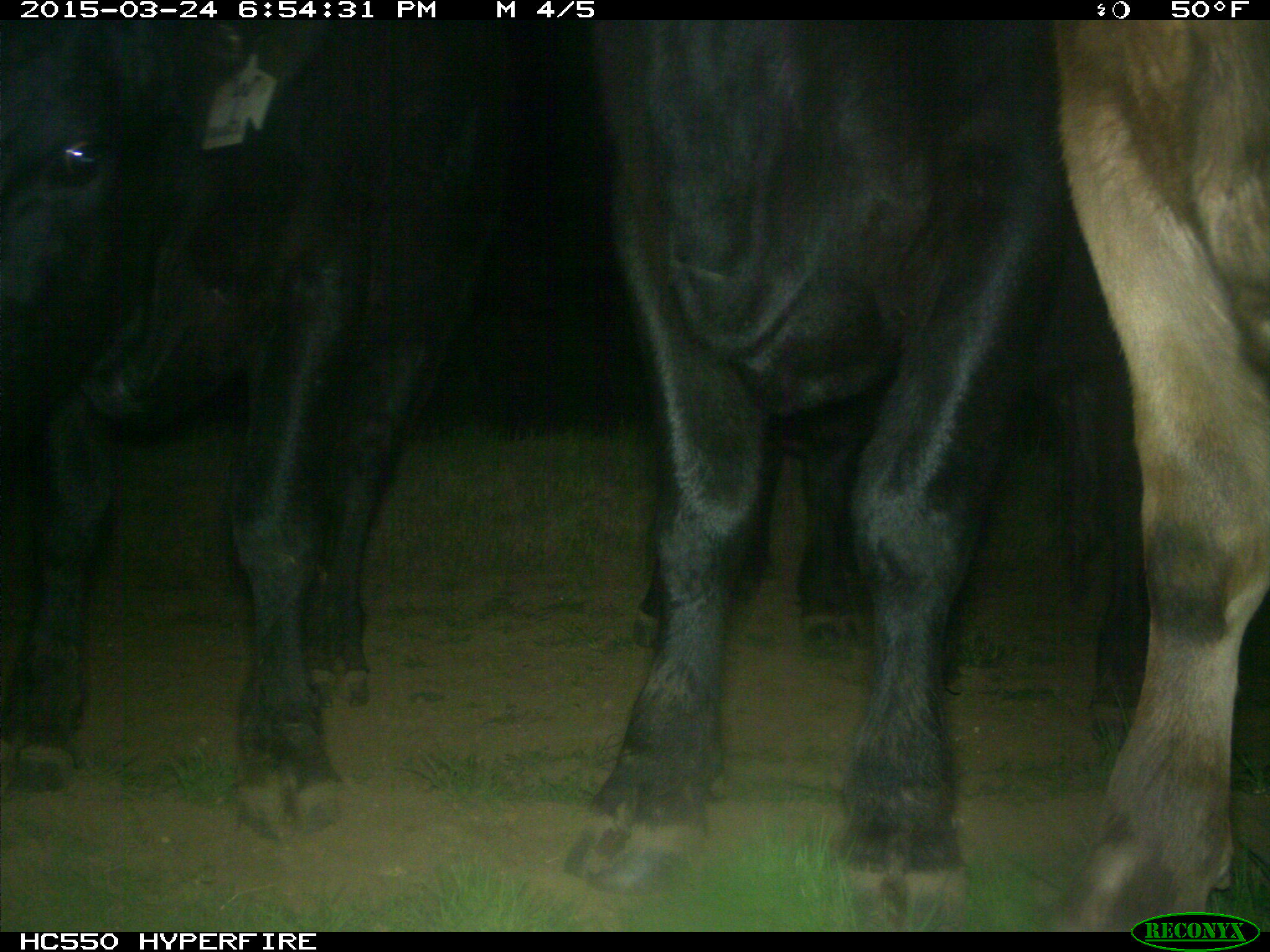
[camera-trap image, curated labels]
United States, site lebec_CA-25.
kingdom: Animalia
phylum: Chordata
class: Mammalia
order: Artiodactyla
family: Bovidae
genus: Bos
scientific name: Bos taurus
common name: domestic cow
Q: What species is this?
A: Bos taurus (domestic cow).